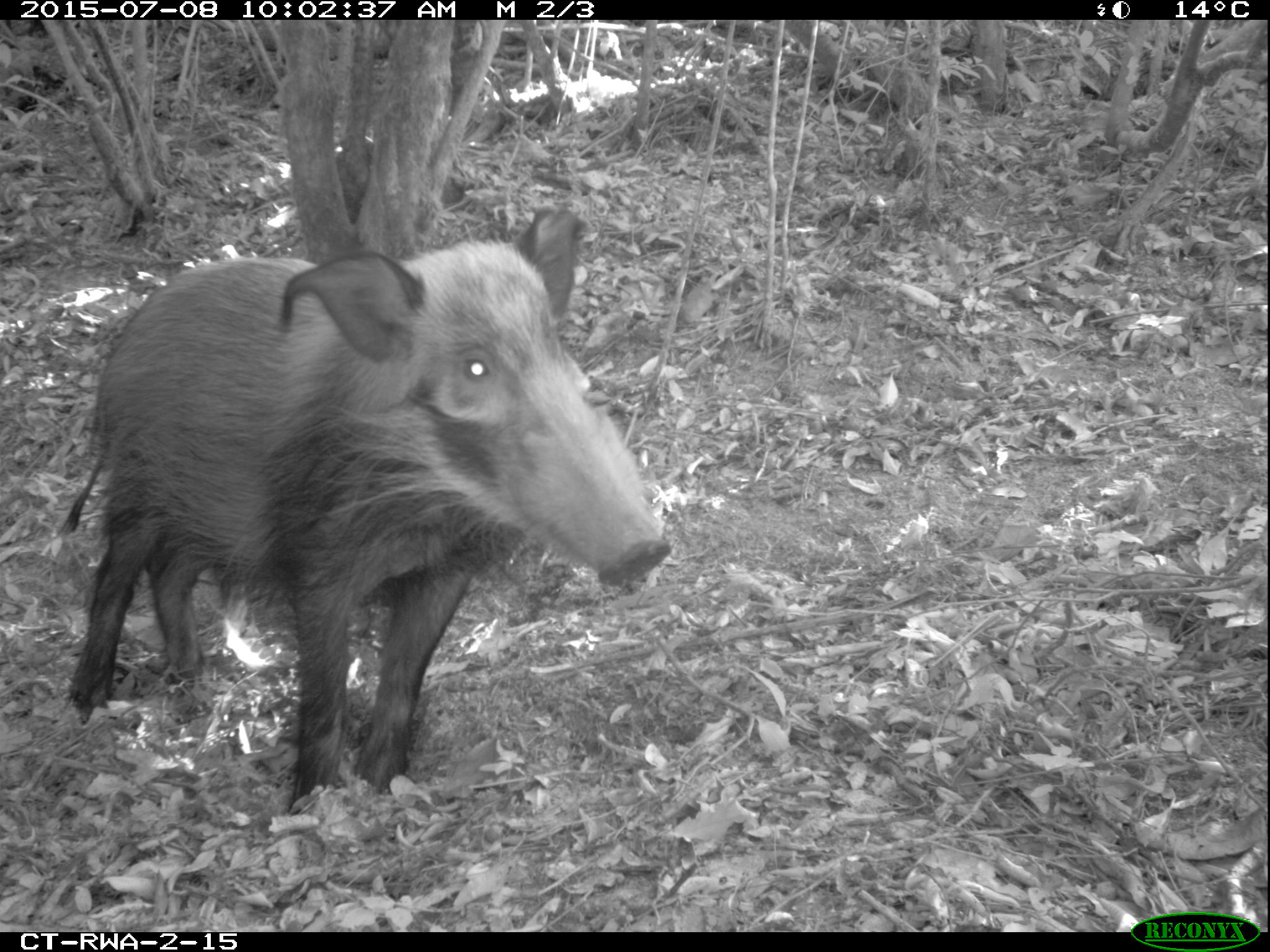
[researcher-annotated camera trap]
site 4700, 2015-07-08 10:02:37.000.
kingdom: Animalia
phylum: Chordata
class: Mammalia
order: Artiodactyla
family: Suidae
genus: Potamochoerus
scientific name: Potamochoerus larvatus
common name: bushpig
Potamochoerus larvatus (bushpig), count 1.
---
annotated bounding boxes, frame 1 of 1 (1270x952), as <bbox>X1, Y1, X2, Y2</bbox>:
potamochoerus larvatus: <bbox>52, 206, 672, 815</bbox>